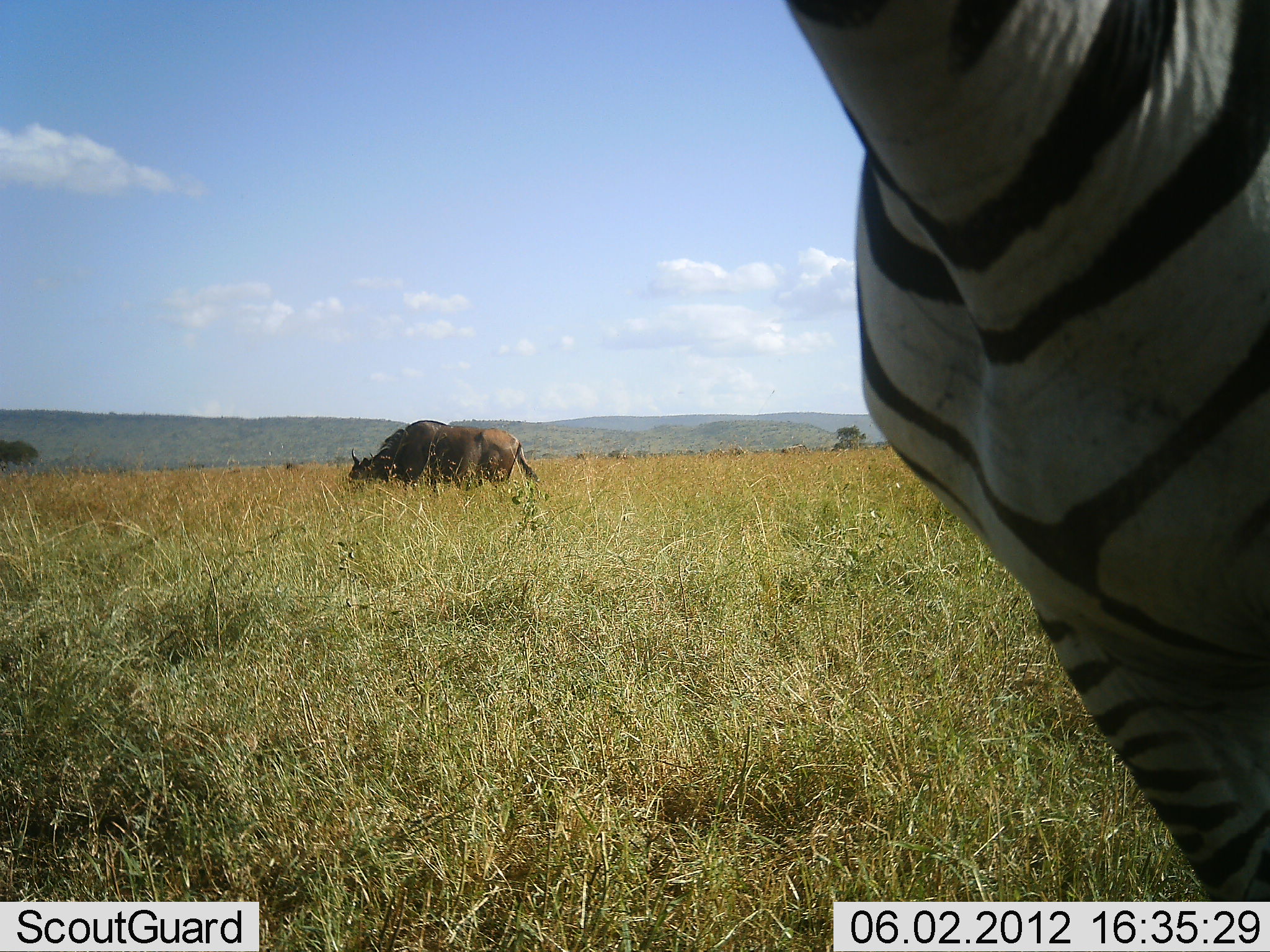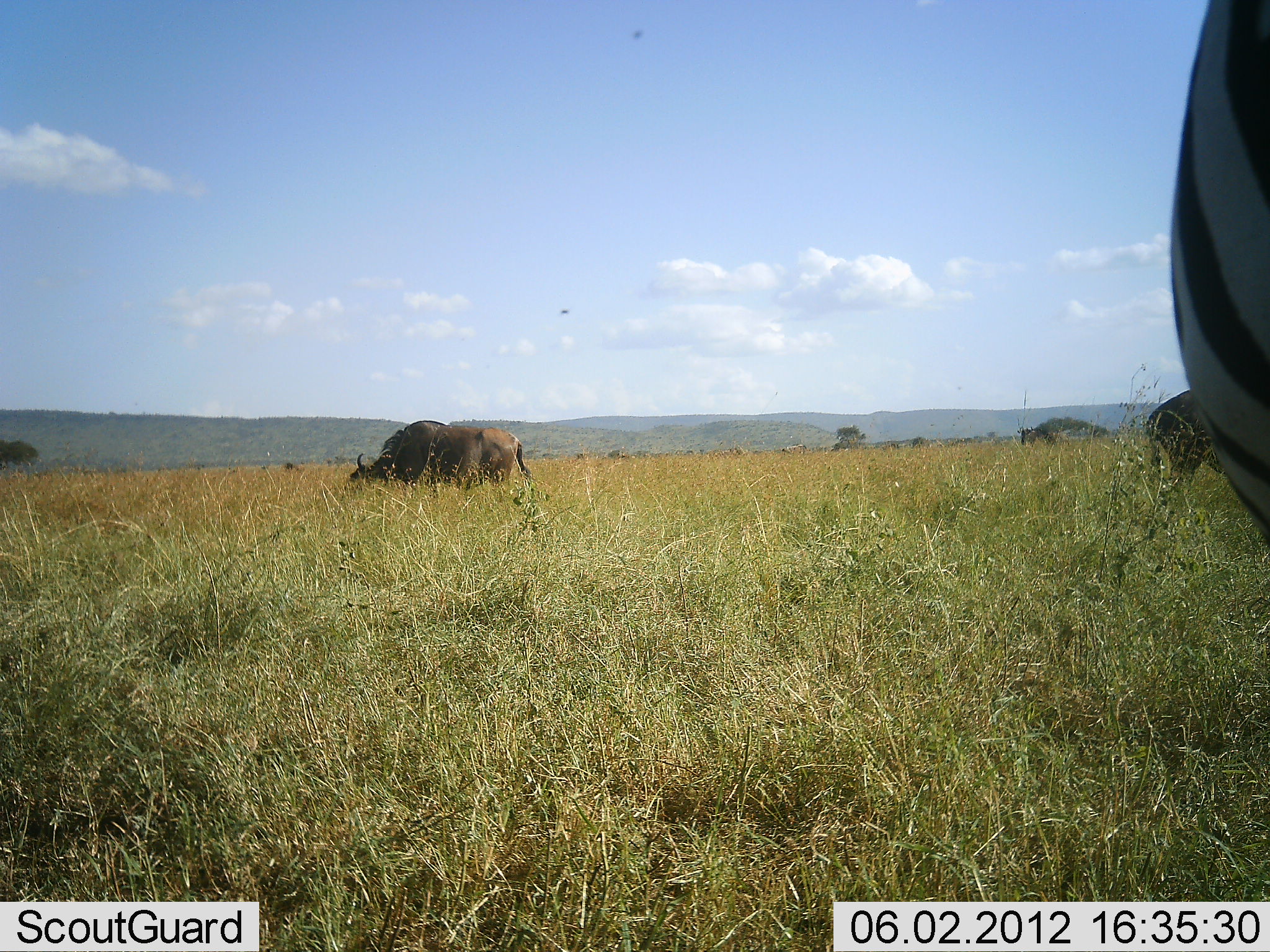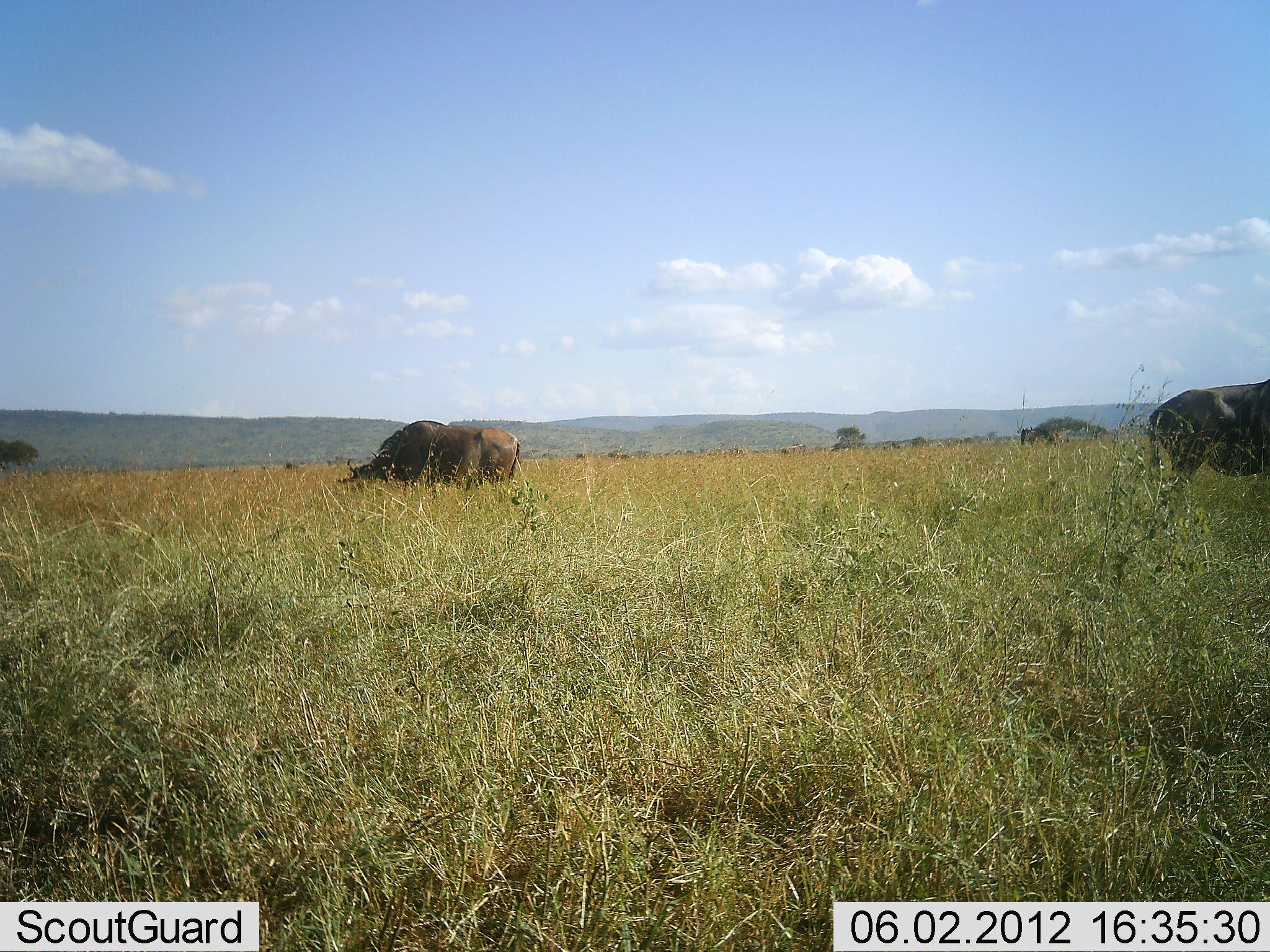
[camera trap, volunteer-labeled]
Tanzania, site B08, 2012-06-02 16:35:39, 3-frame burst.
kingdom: Animalia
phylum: Chordata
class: Mammalia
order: Artiodactyla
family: Bovidae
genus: Connochaetes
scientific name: Connochaetes taurinus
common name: blue wildebeest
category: wildebeest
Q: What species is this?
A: Wildebeest (blue wildebeest) (Connochaetes taurinus).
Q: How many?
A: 3.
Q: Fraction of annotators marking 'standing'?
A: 10%.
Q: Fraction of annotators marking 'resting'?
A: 0%.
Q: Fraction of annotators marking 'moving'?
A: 0%.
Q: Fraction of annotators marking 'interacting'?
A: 0%.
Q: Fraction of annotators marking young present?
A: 0%.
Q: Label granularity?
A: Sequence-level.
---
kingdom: Animalia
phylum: Chordata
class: Mammalia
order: Perissodactyla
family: Equidae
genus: Equus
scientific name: Equus quagga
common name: plains zebra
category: zebra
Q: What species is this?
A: Zebra (plains zebra) (Equus quagga).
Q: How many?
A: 1.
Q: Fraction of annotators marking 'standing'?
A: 42%.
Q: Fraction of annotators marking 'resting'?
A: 0%.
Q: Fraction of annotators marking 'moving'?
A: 50%.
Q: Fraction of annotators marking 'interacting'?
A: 0%.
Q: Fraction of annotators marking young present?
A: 0%.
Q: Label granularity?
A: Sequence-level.